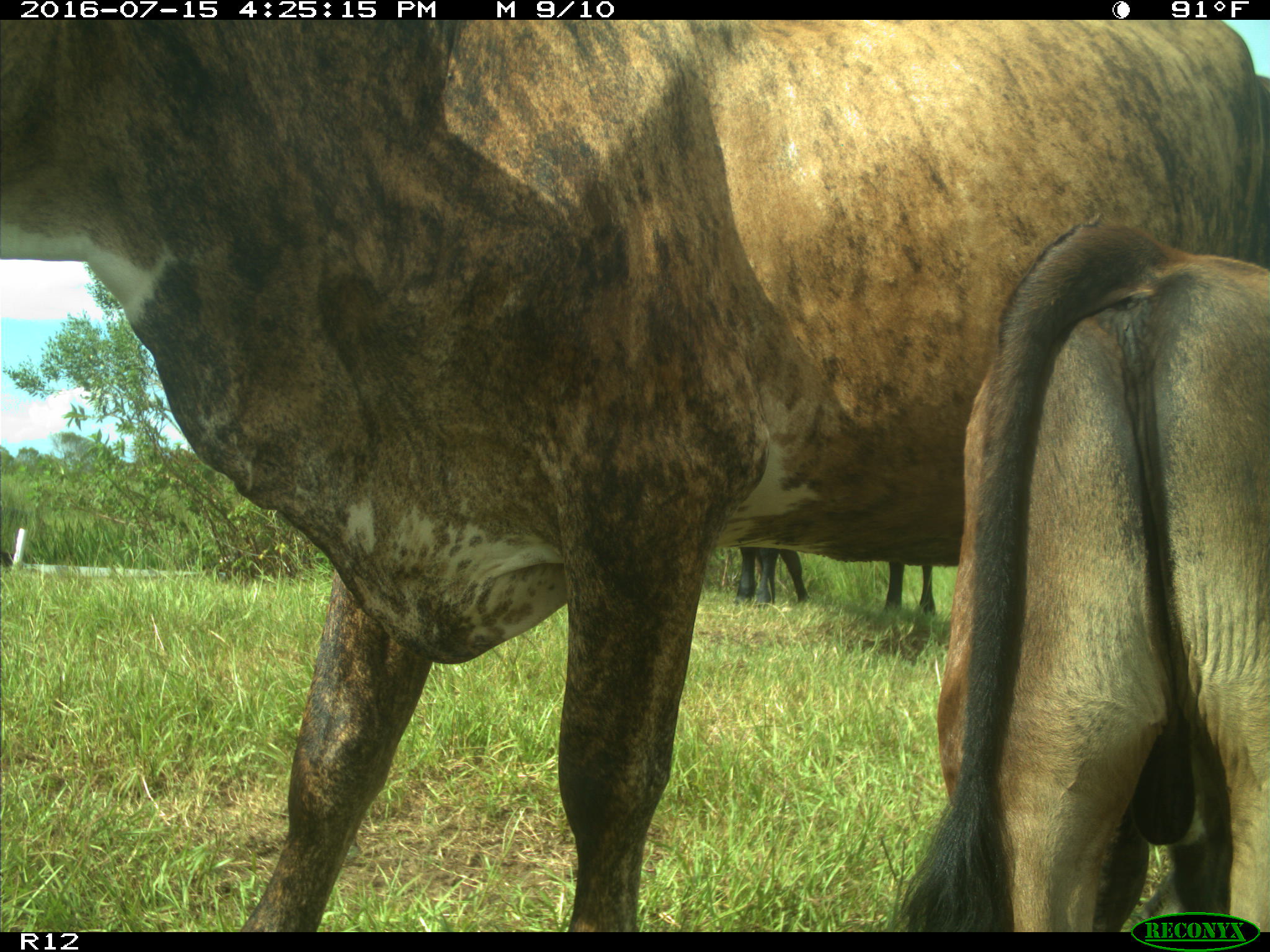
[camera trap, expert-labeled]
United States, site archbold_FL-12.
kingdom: Animalia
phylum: Chordata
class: Mammalia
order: Artiodactyla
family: Bovidae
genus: Bos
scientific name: Bos taurus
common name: domestic cow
Bos taurus (domestic cow).